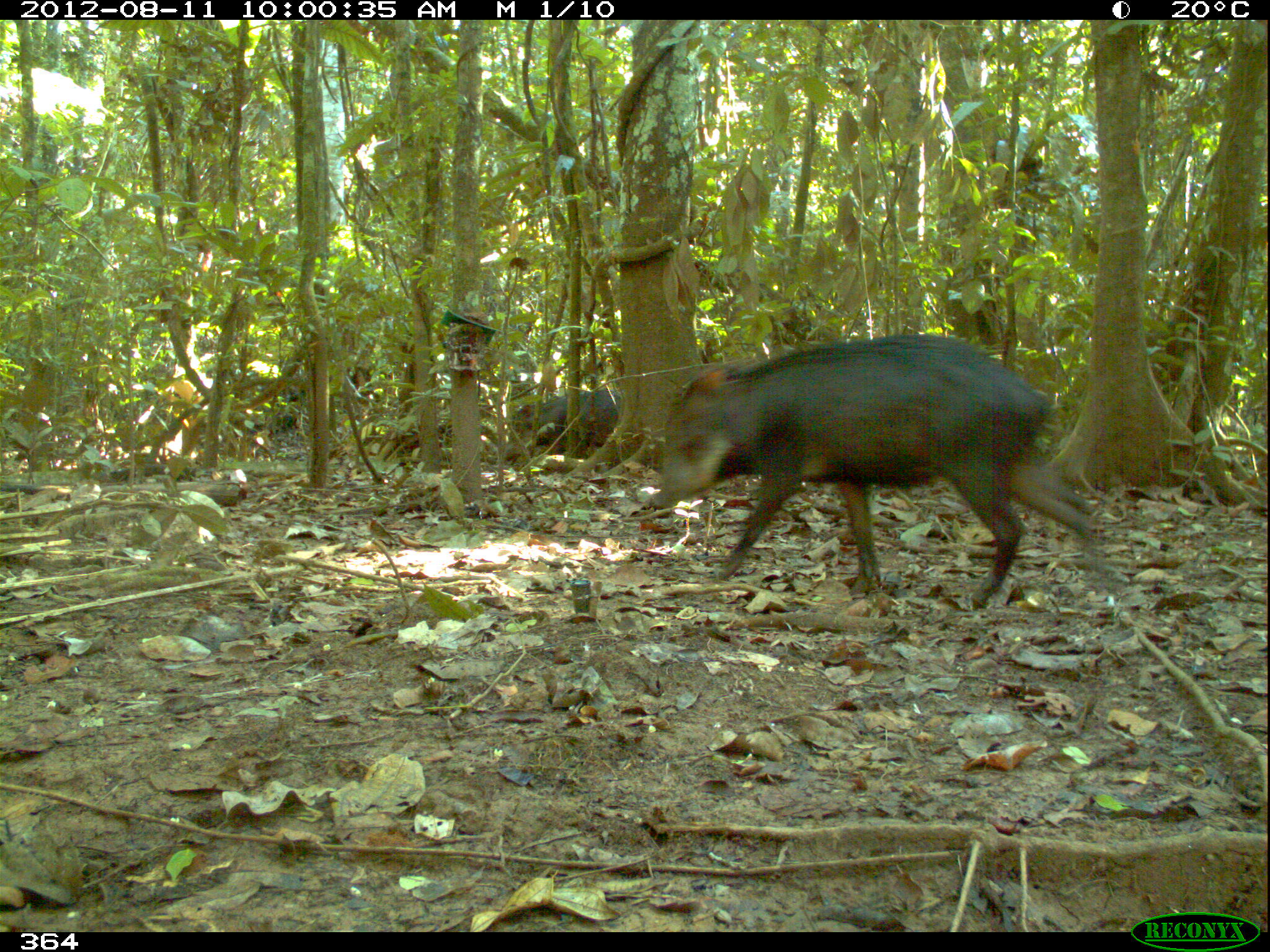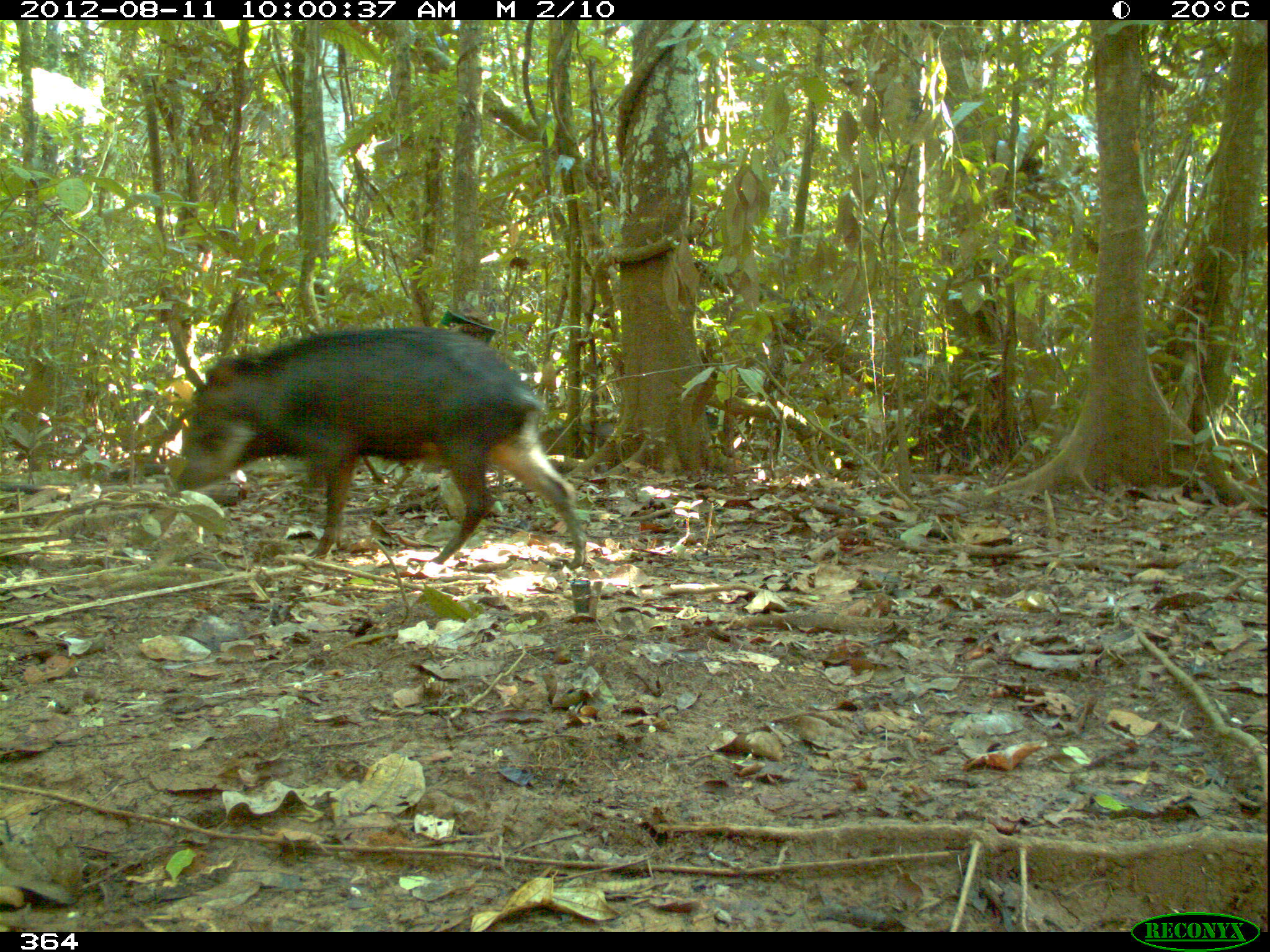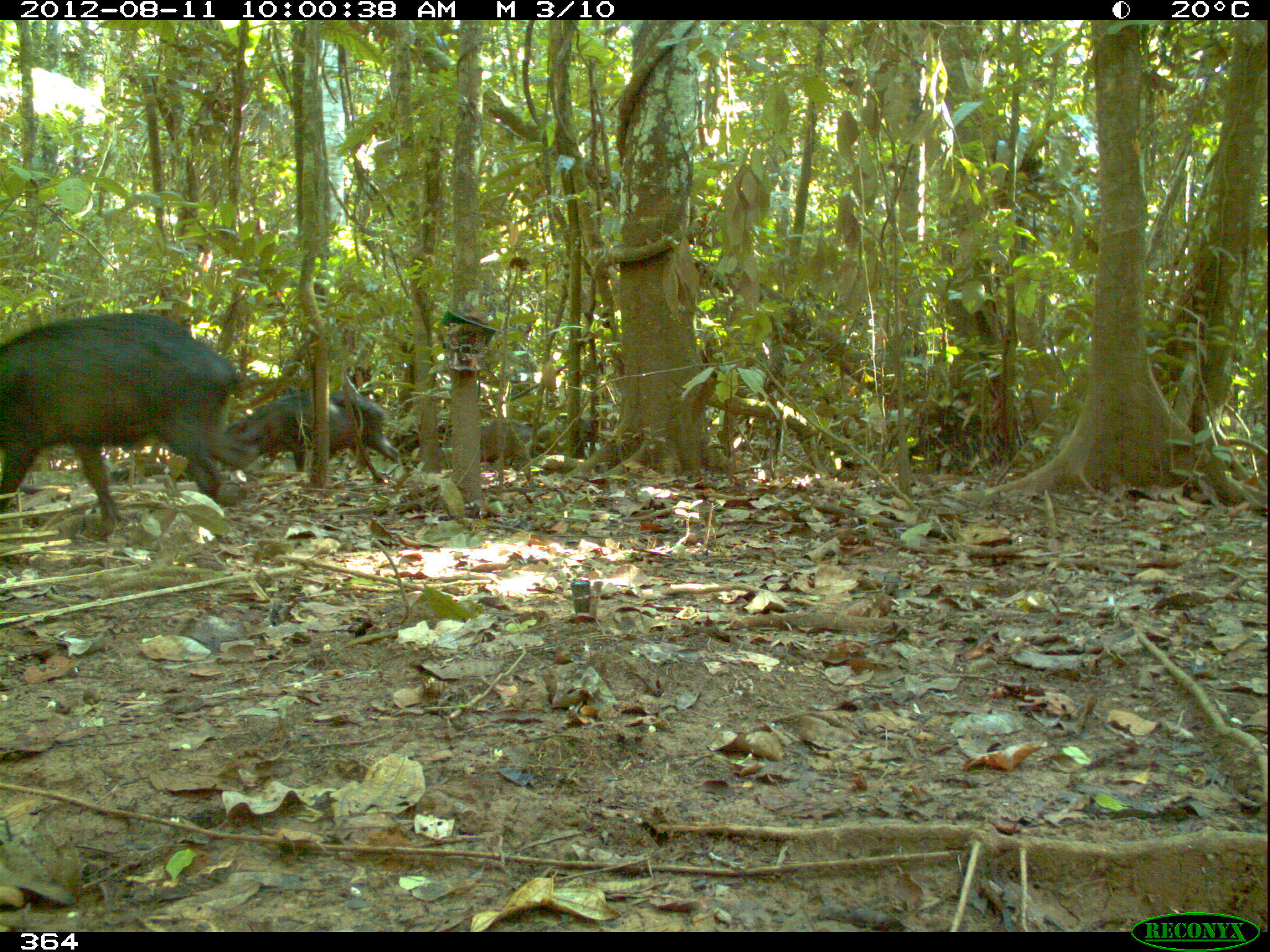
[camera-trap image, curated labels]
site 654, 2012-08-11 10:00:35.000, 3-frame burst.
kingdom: Animalia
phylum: Chordata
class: Mammalia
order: Artiodactyla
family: Tayassuidae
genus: Tayassu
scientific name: Tayassu pecari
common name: white-lipped peccary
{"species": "Tayassu pecari (white-lipped peccary)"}